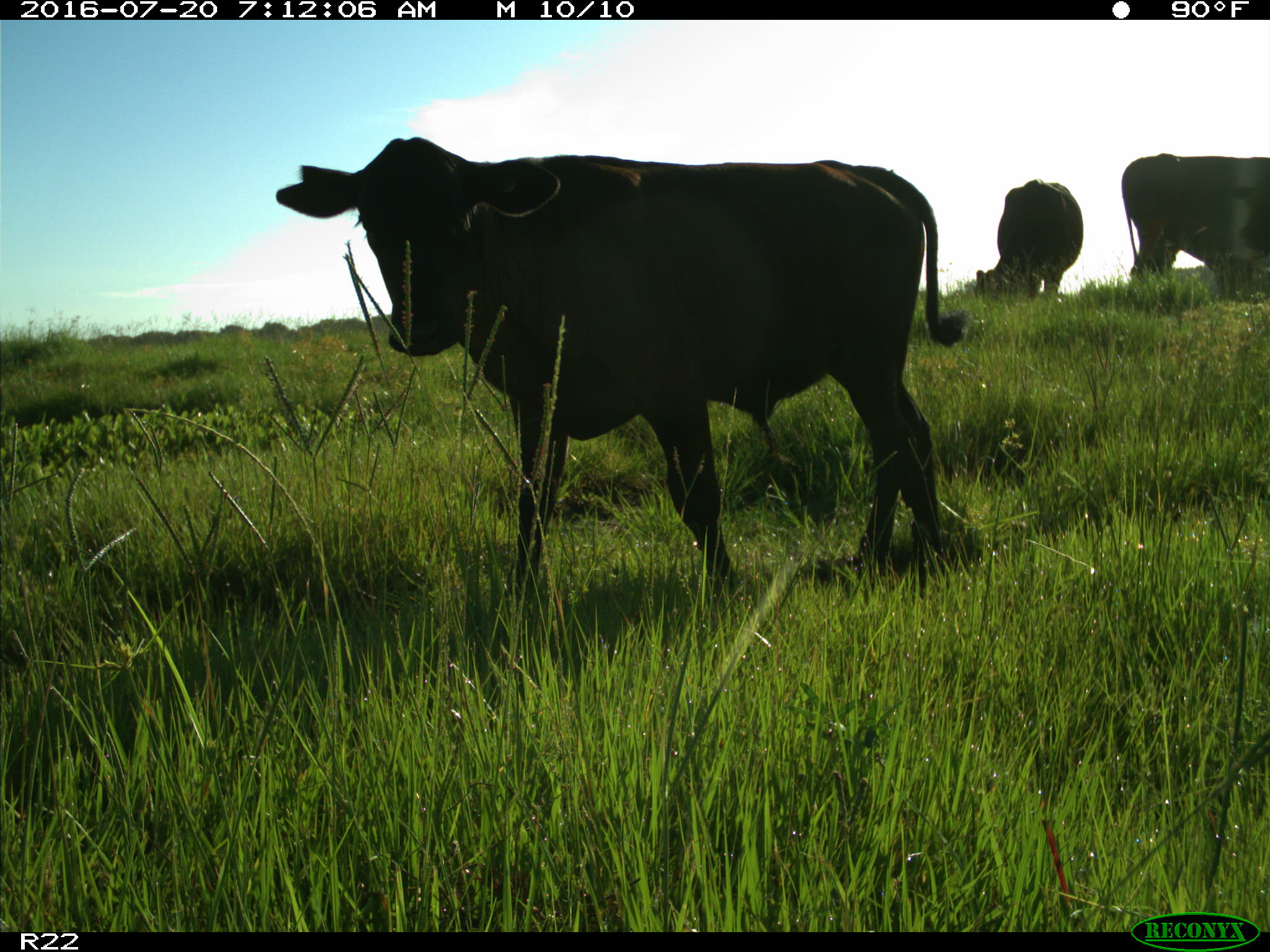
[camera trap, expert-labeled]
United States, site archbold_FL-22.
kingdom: Animalia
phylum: Chordata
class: Mammalia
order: Artiodactyla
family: Bovidae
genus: Bos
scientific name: Bos taurus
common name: domestic cow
Bos taurus (domestic cow).